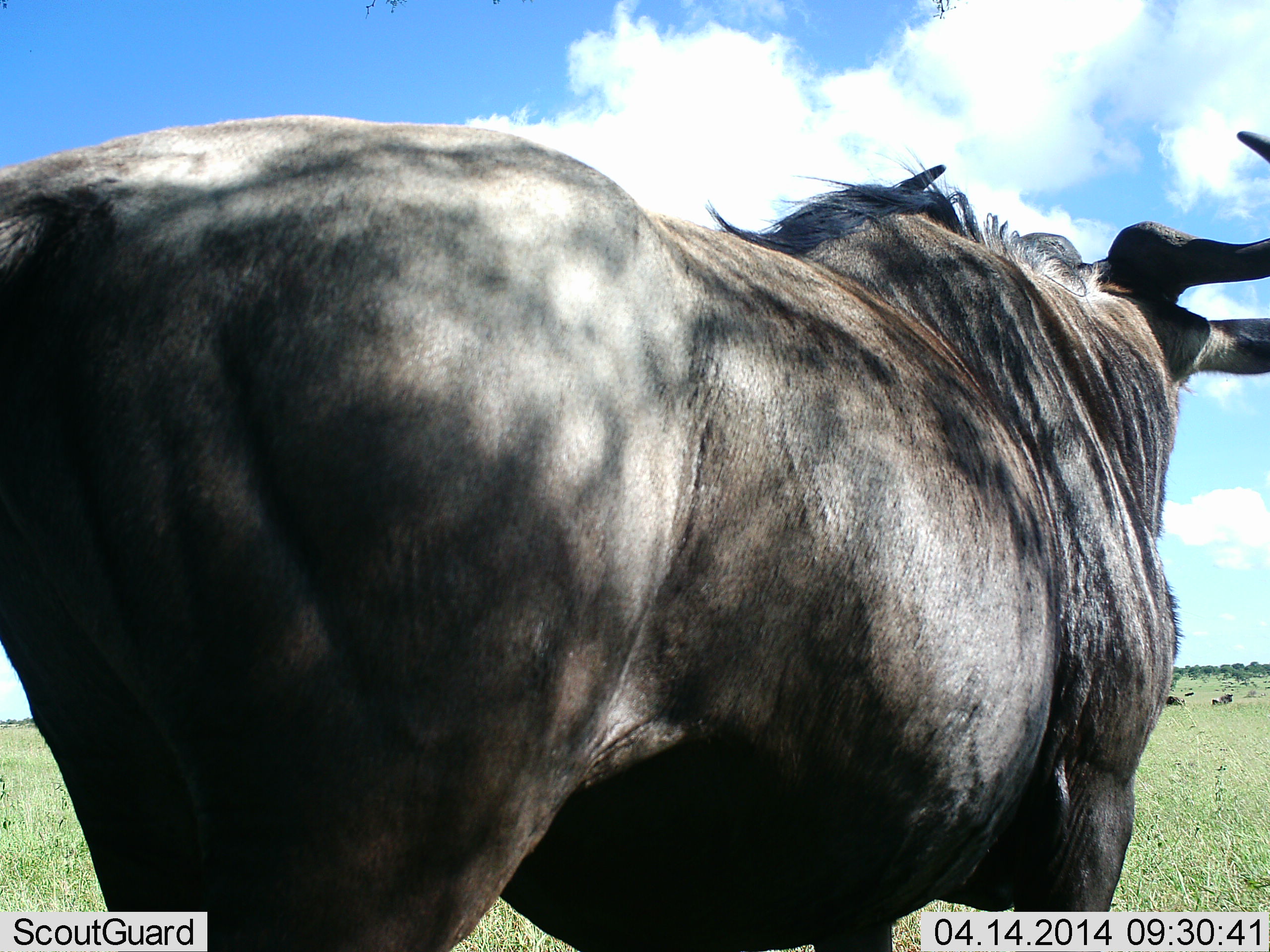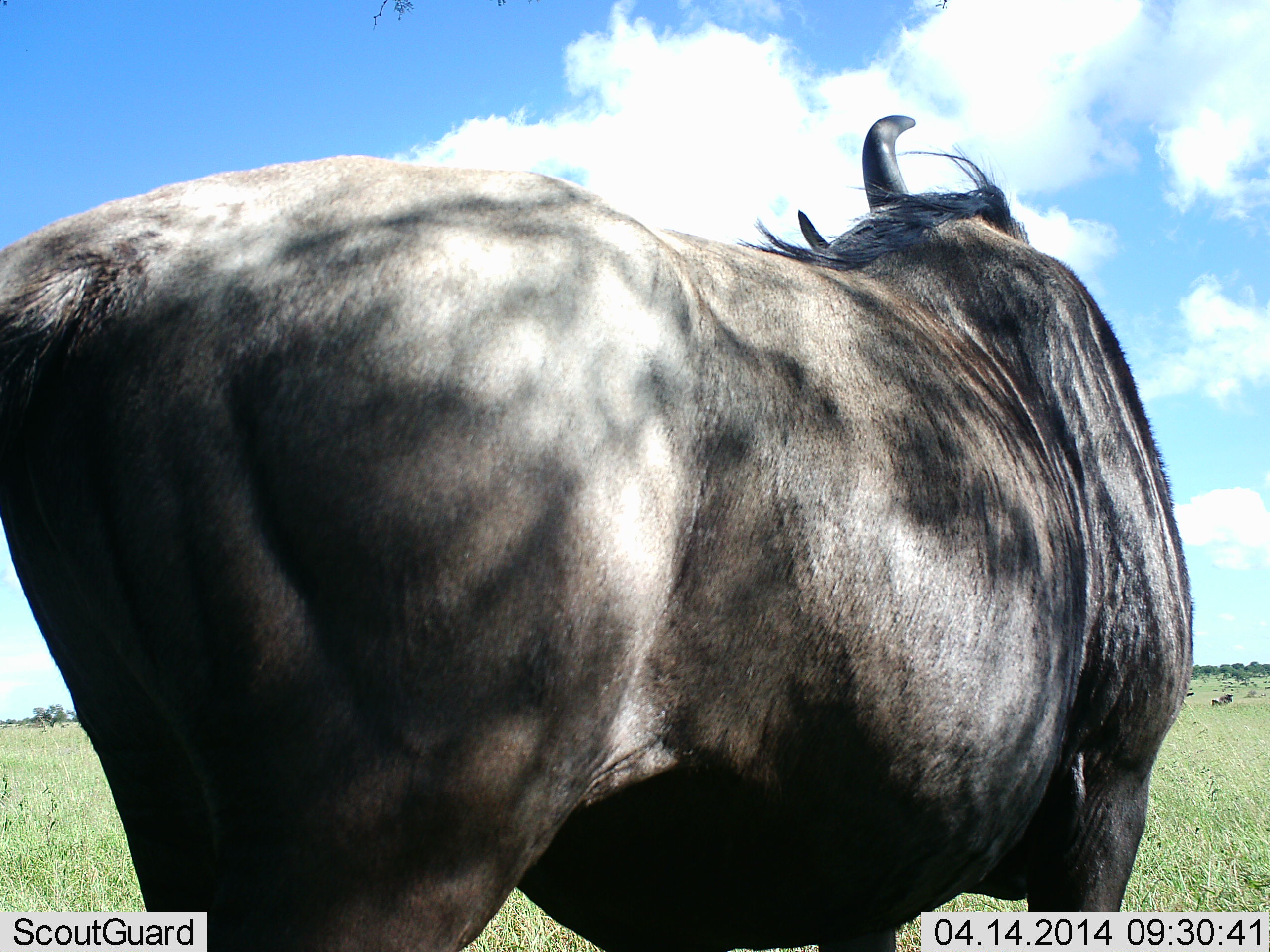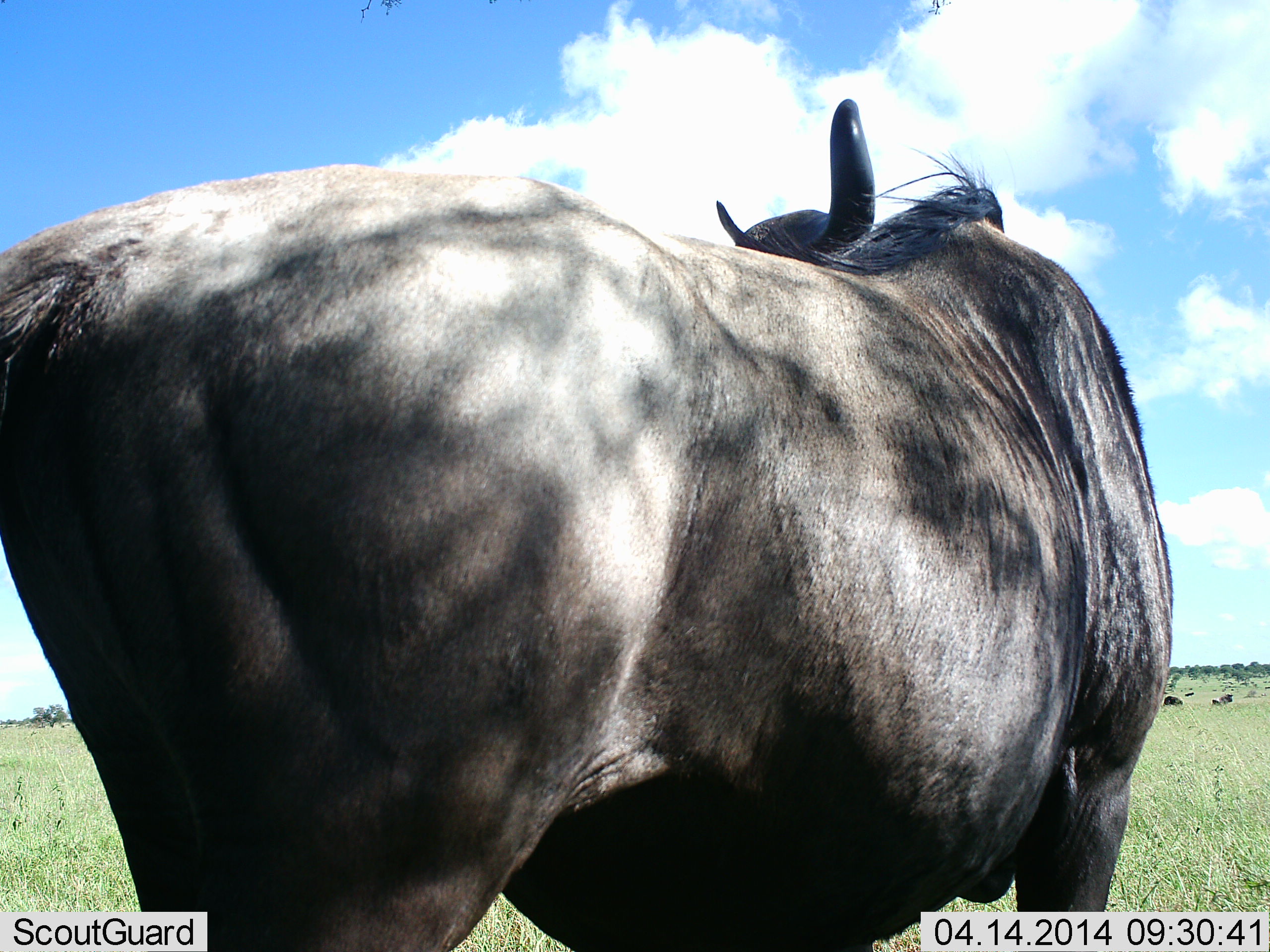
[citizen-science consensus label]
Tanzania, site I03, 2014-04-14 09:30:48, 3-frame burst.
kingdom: Animalia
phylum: Chordata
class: Mammalia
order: Artiodactyla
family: Bovidae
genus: Connochaetes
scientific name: Connochaetes taurinus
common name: blue wildebeest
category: wildebeest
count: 1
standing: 100%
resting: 10%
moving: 0%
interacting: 0%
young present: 0%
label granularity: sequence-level